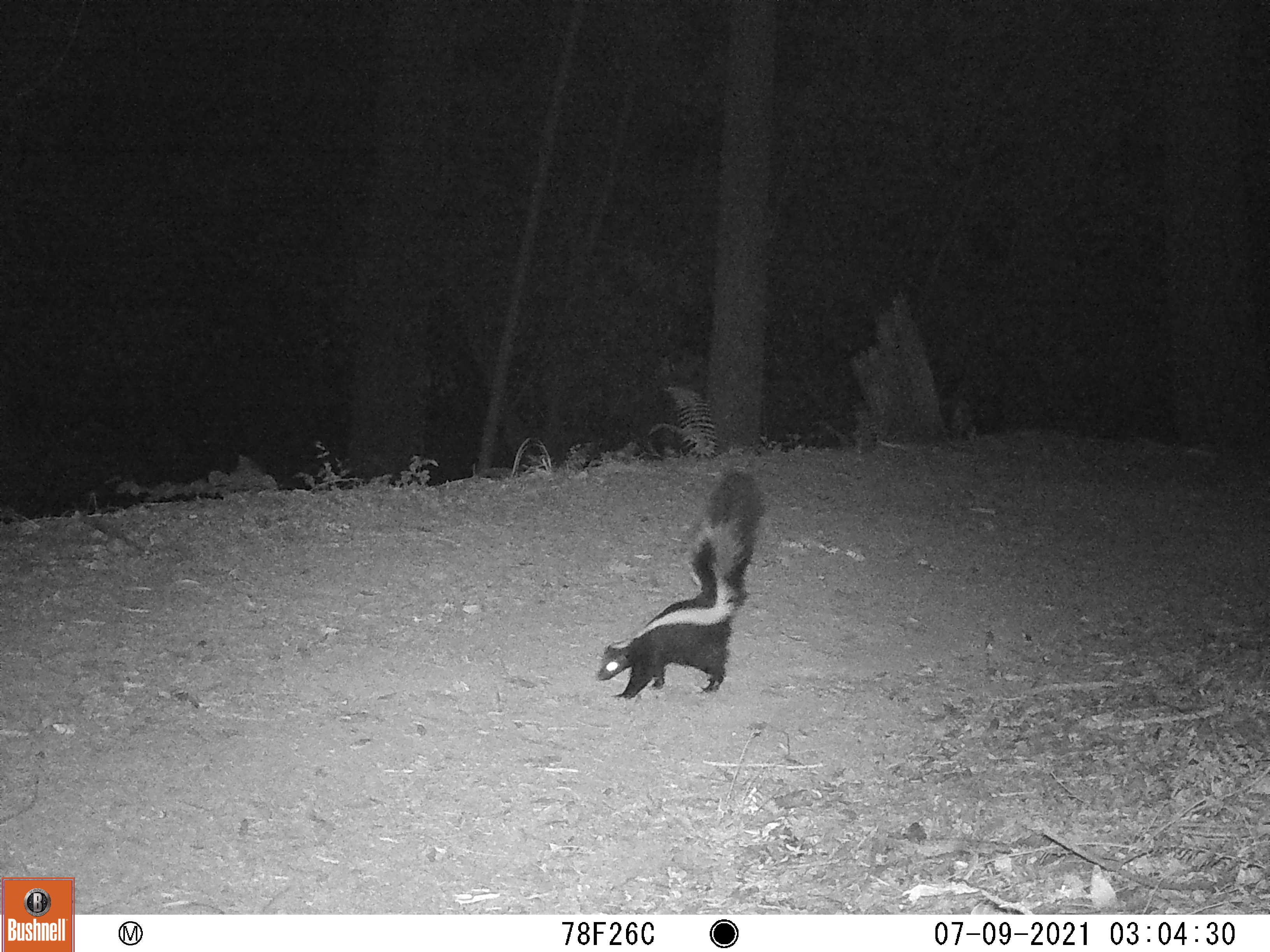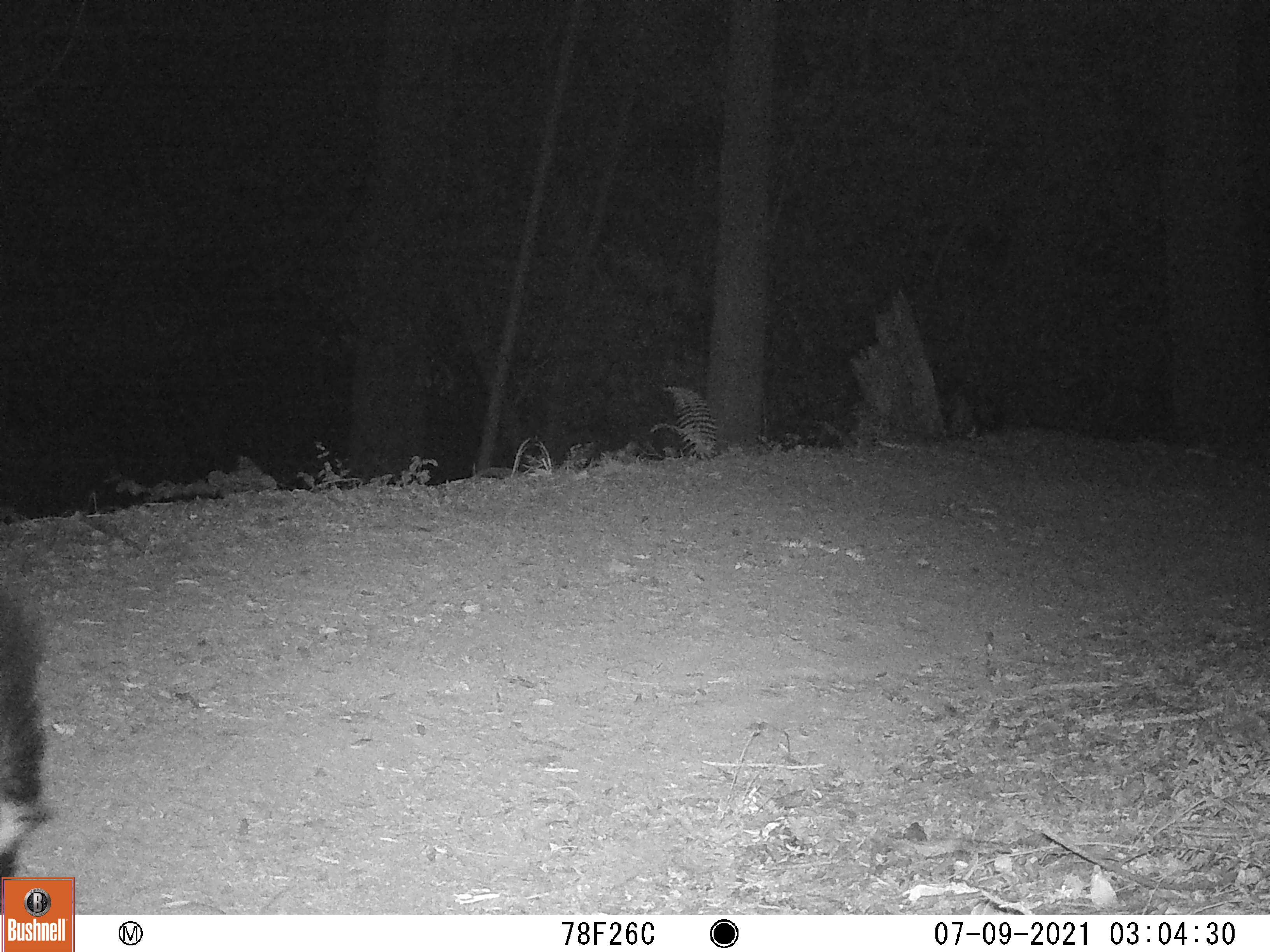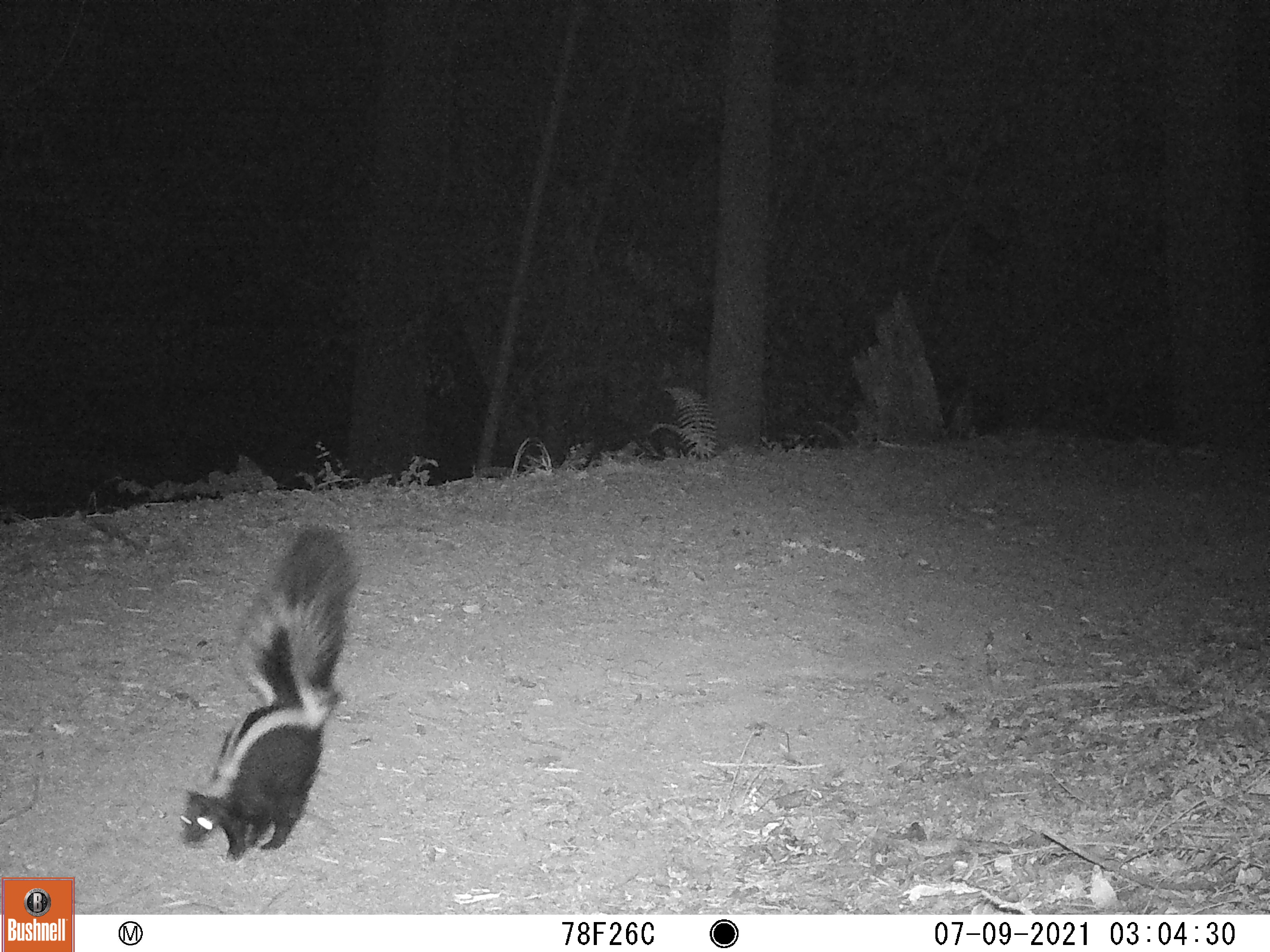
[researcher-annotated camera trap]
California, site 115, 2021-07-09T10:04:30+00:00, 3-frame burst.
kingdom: Animalia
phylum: Chordata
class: Mammalia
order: Carnivora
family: Mephitidae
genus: Mephitis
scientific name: Mephitis mephitis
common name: striped skunk